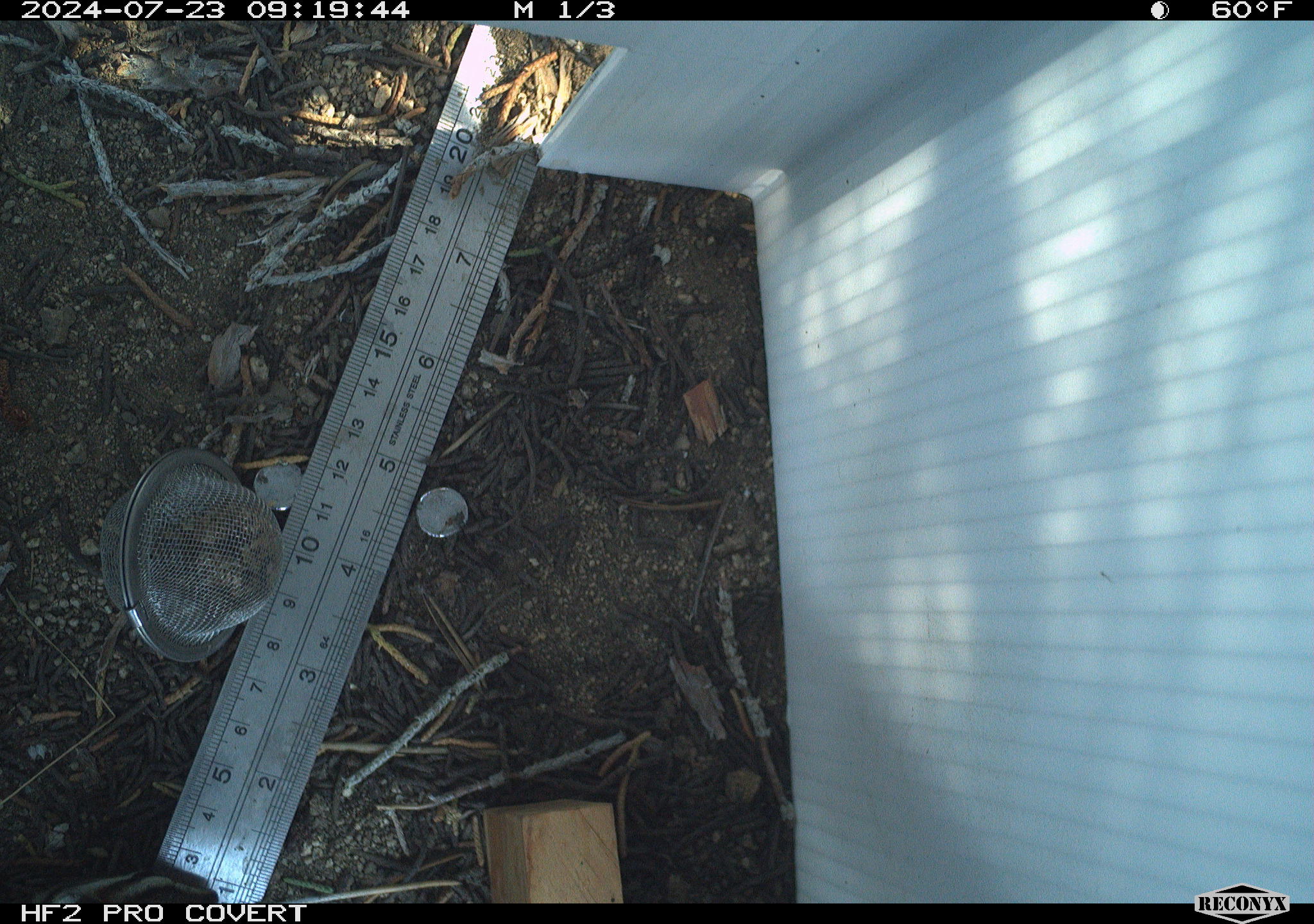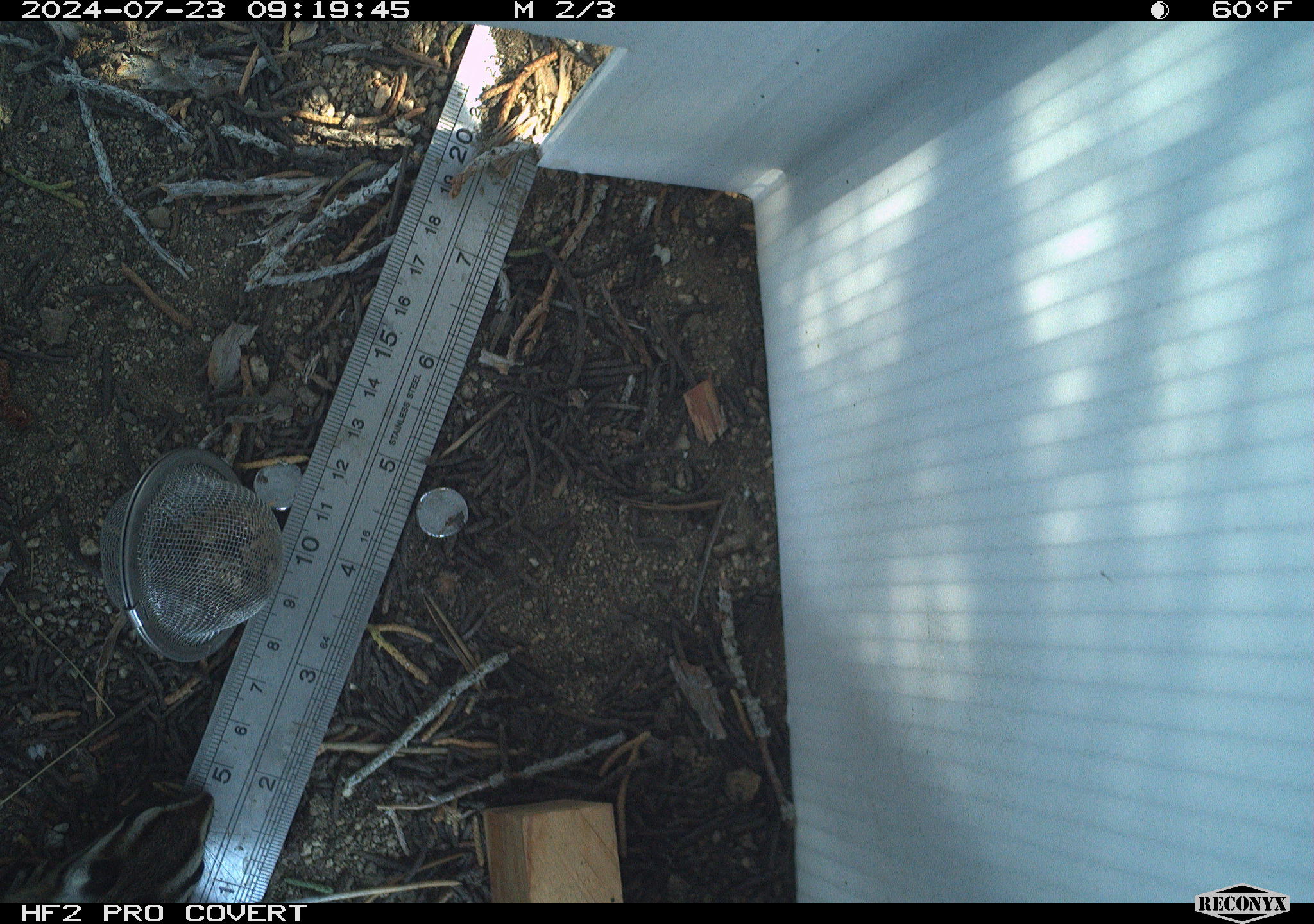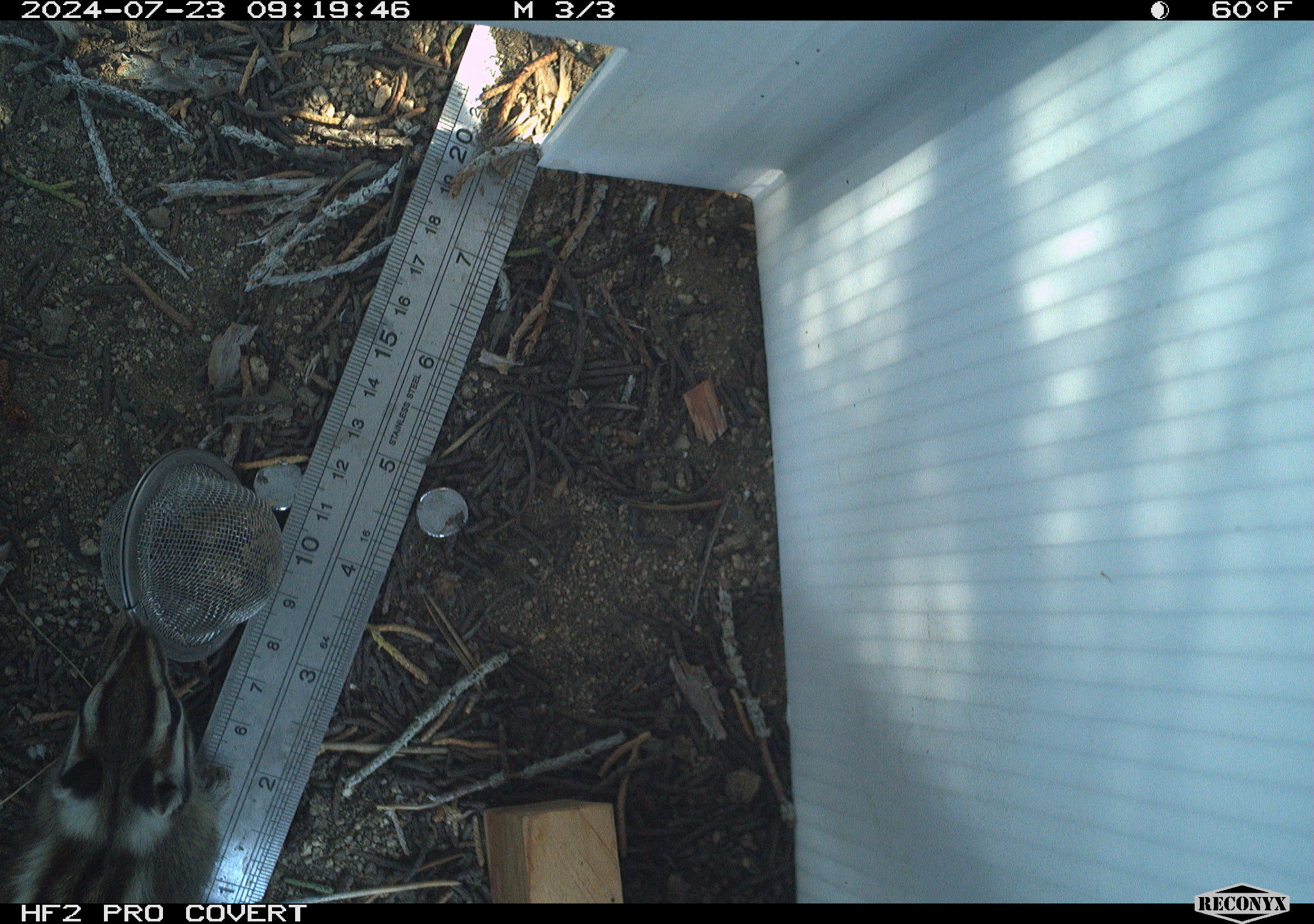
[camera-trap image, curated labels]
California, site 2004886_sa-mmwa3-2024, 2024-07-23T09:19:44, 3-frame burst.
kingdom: Animalia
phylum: Chordata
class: Mammalia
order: Rodentia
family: Sciuridae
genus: Neotamias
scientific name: Neotamias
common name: western chipmunks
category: neotamias species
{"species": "neotamias species (western chipmunks) (Neotamias)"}